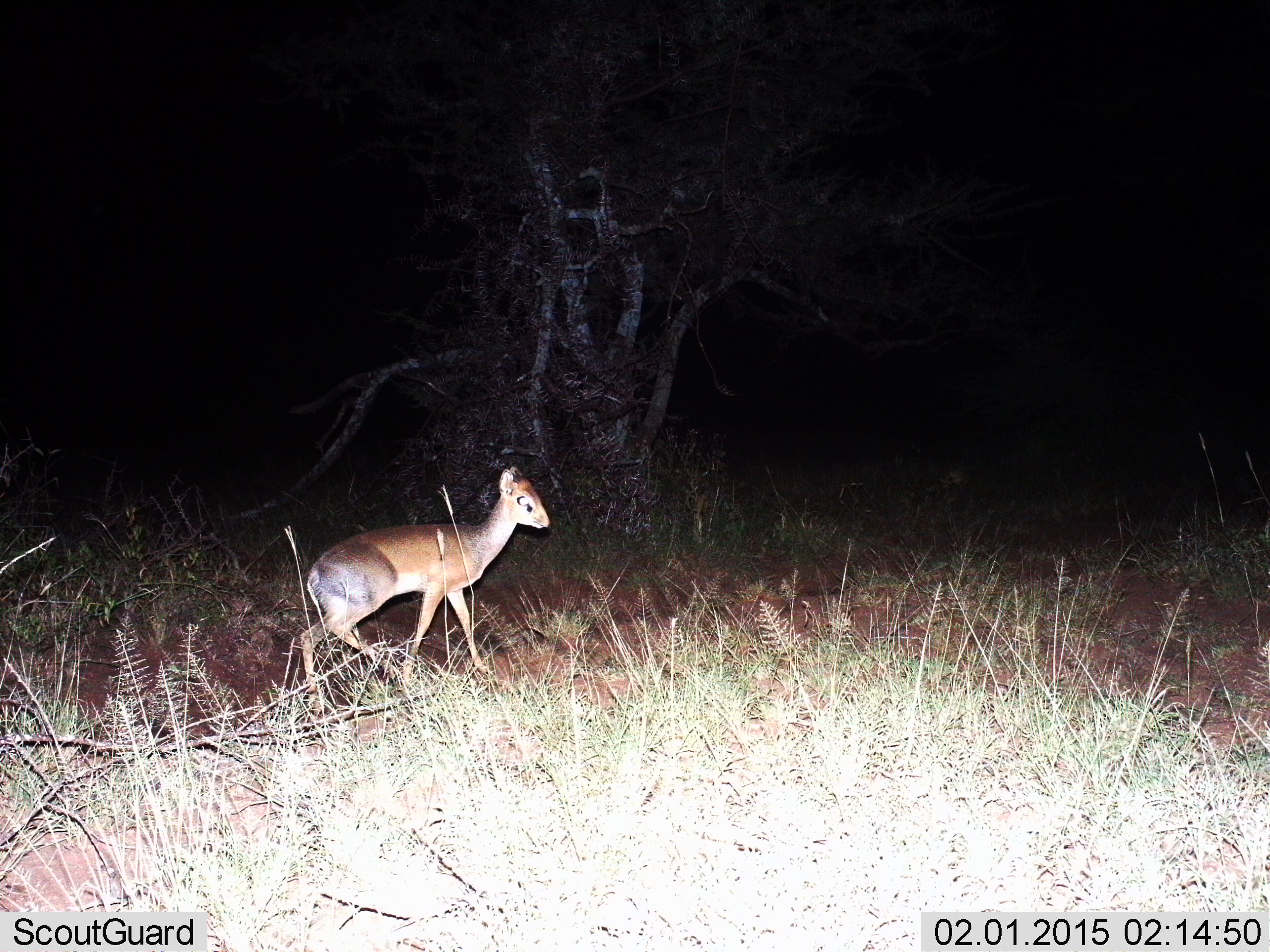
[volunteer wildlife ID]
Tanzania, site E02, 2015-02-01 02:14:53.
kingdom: Animalia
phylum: Chordata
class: Mammalia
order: Artiodactyla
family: Bovidae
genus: Madoqua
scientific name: Madoqua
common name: dikdik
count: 1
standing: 20%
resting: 0%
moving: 80%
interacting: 0%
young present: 0%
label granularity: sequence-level